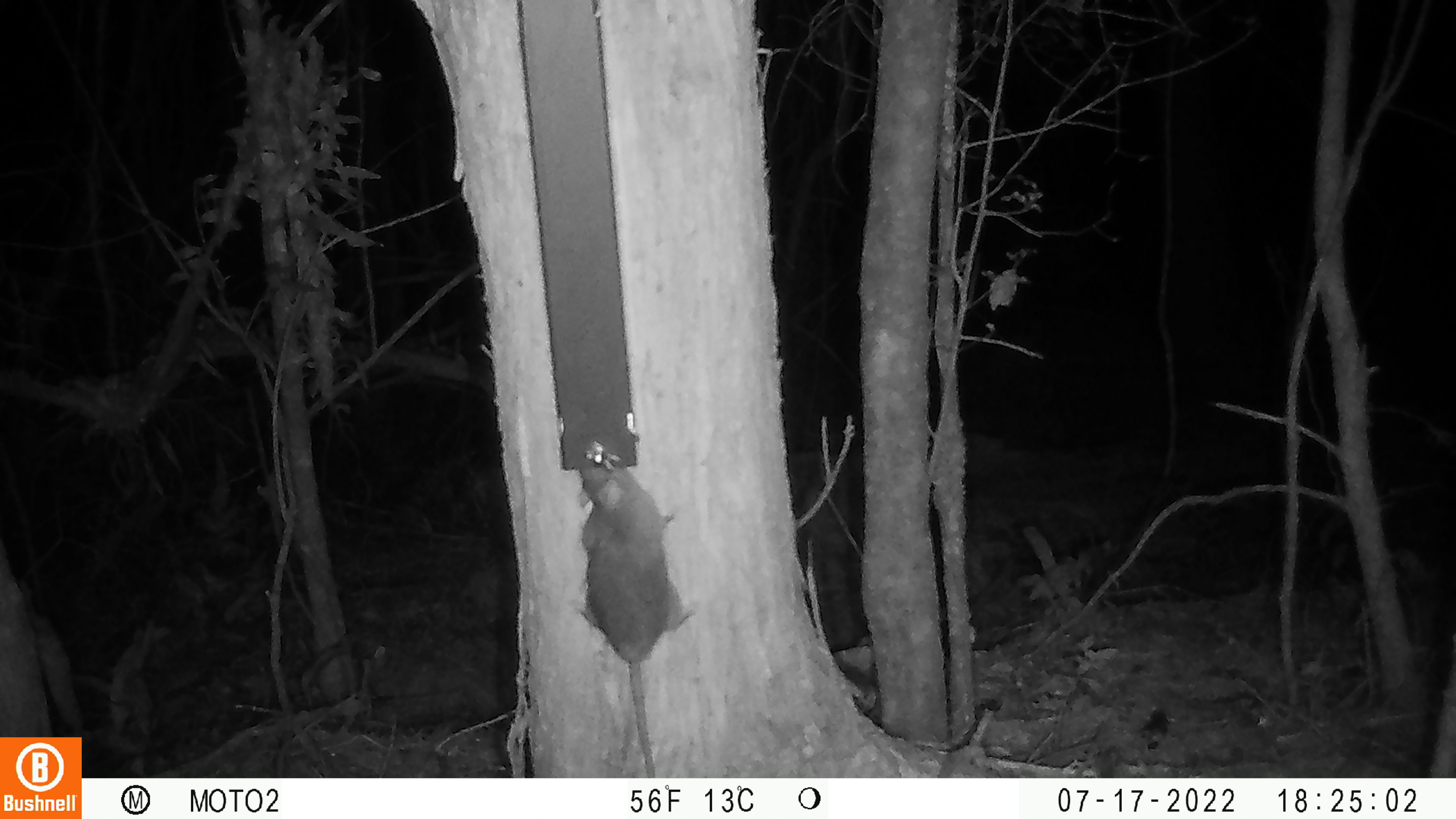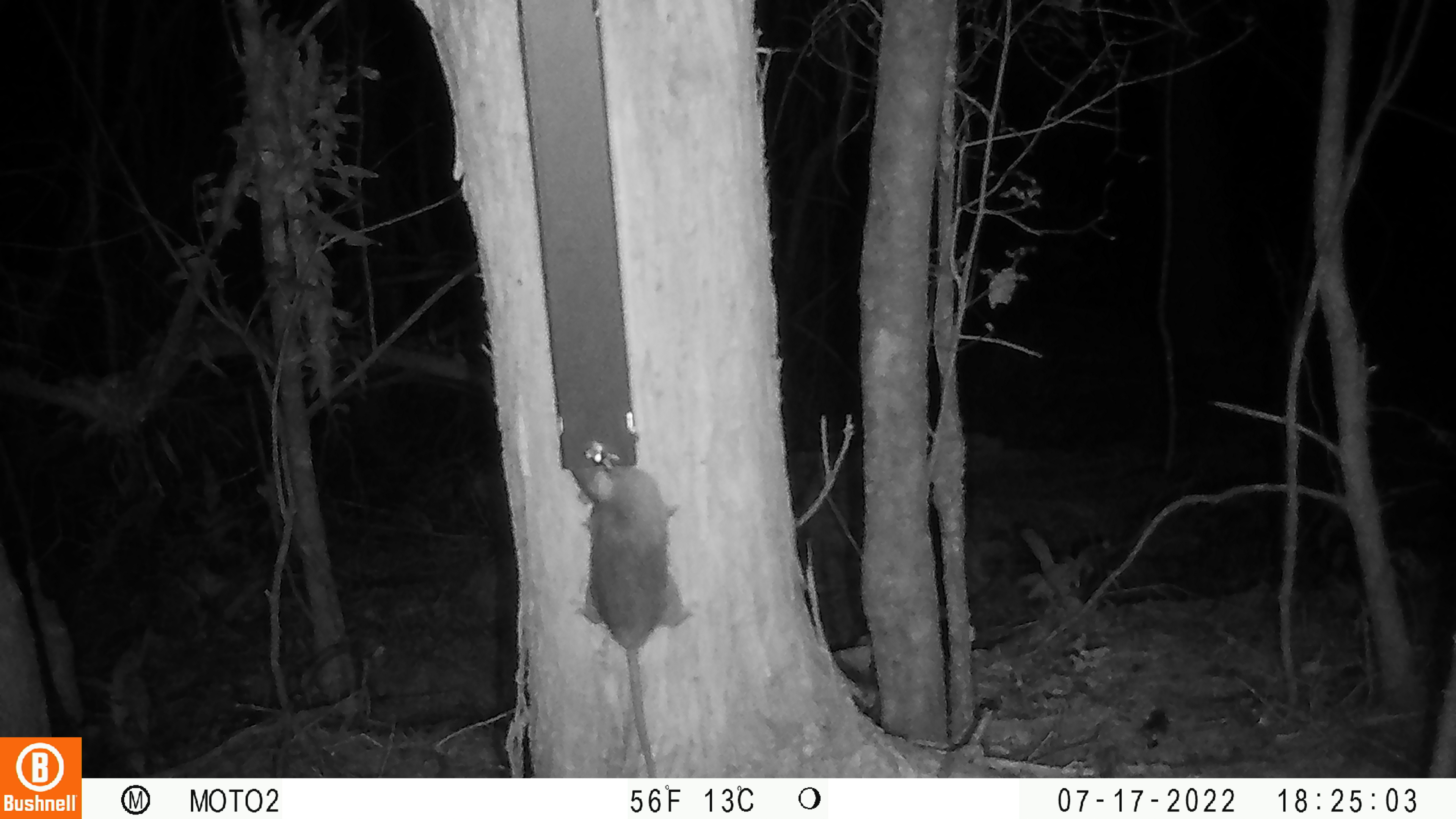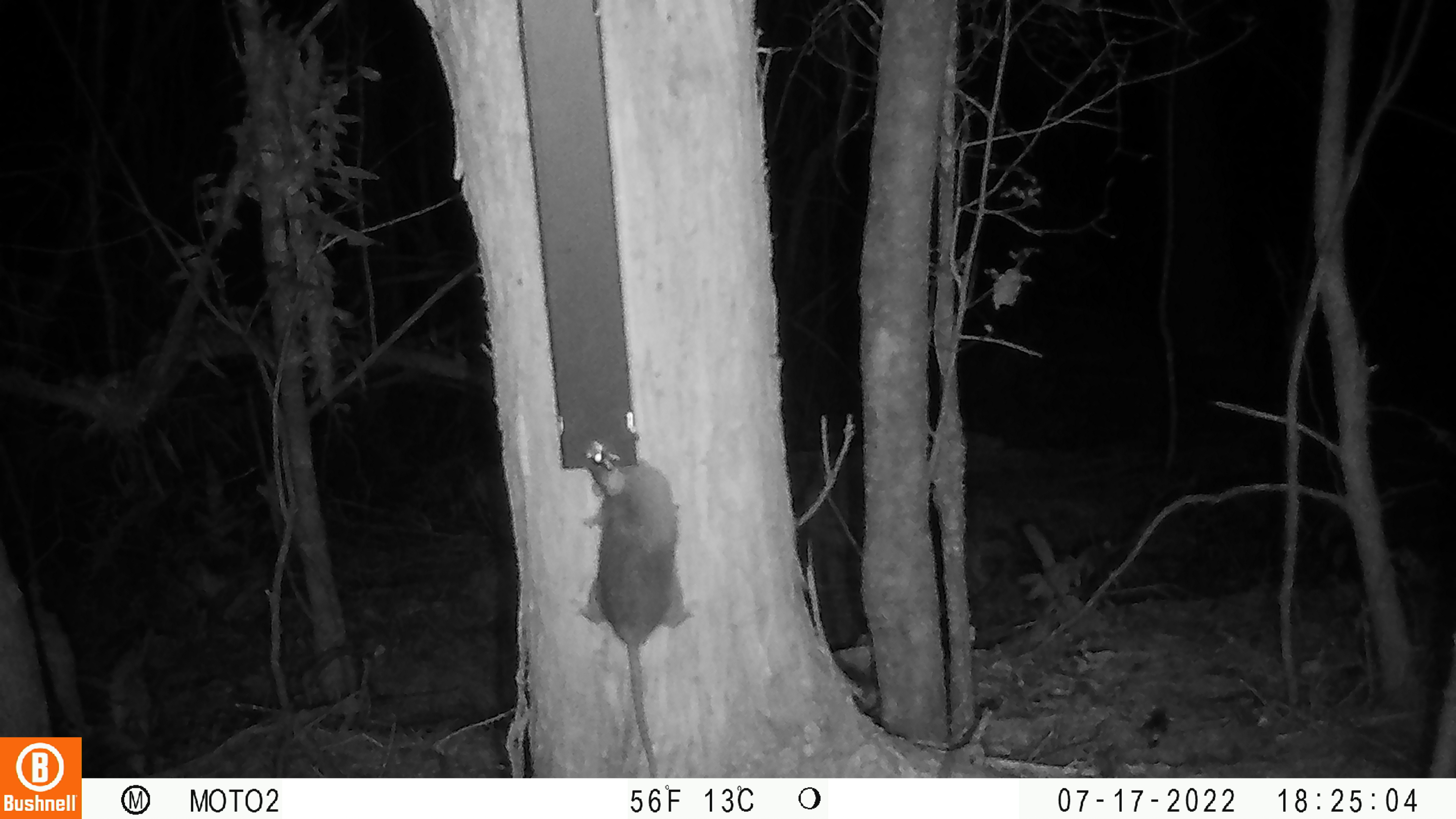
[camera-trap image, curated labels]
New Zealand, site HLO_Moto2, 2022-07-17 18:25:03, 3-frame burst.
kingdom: Animalia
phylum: Chordata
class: Mammalia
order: Rodentia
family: Muridae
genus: Rattus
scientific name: Rattus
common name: rat